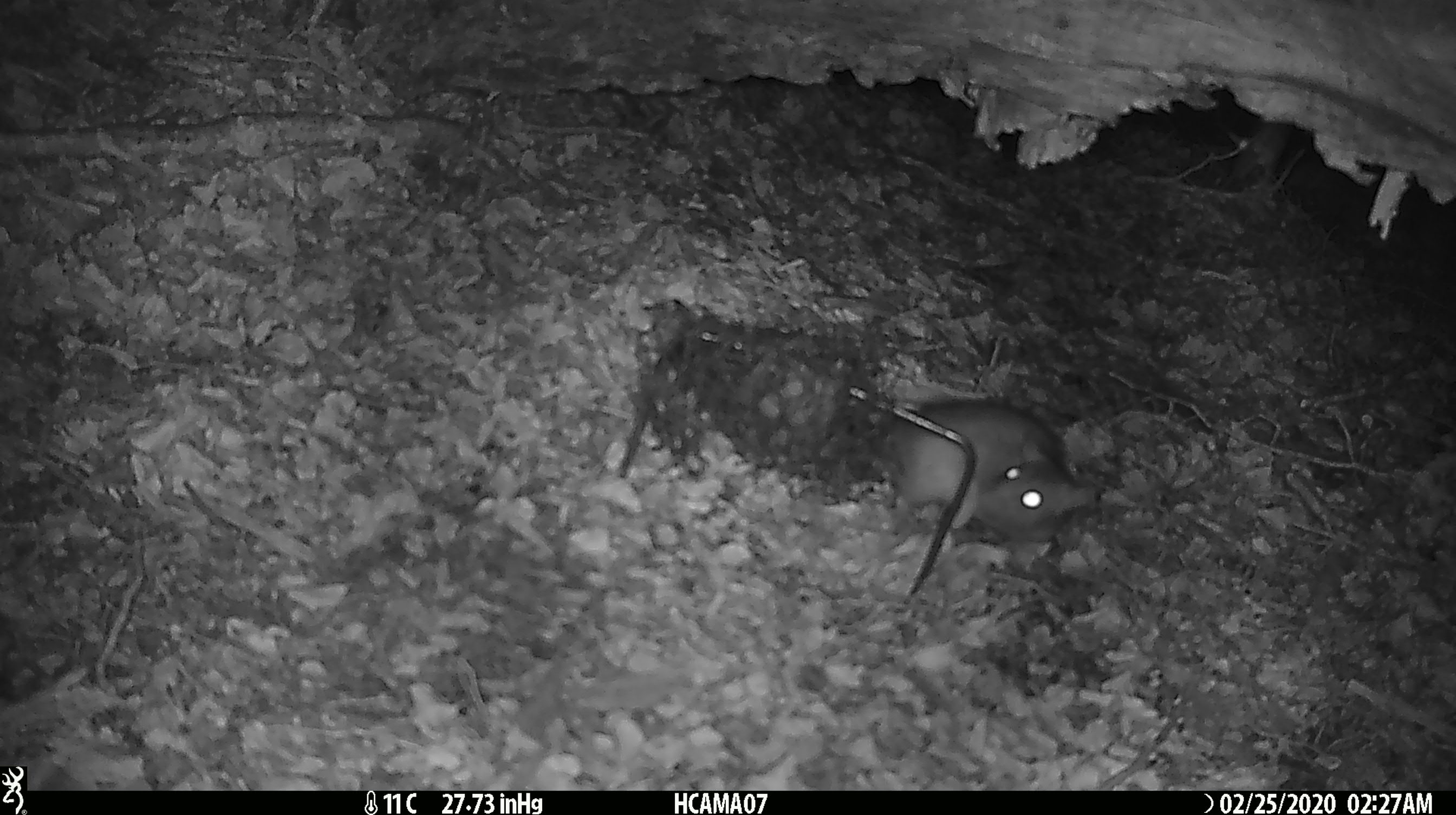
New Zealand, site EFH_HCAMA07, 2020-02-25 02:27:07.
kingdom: Animalia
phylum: Chordata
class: Mammalia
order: Rodentia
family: Muridae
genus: Rattus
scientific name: Rattus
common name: rat